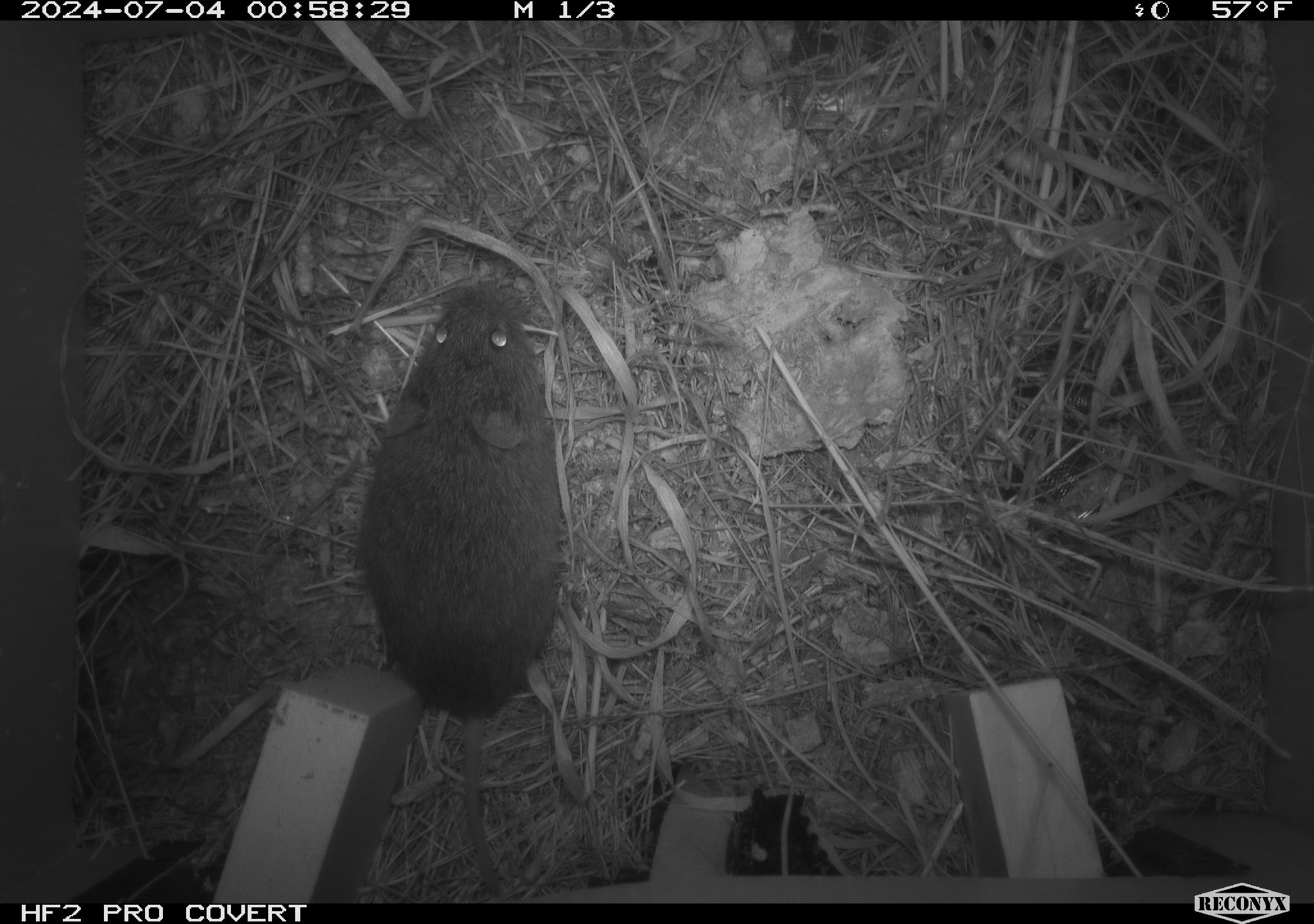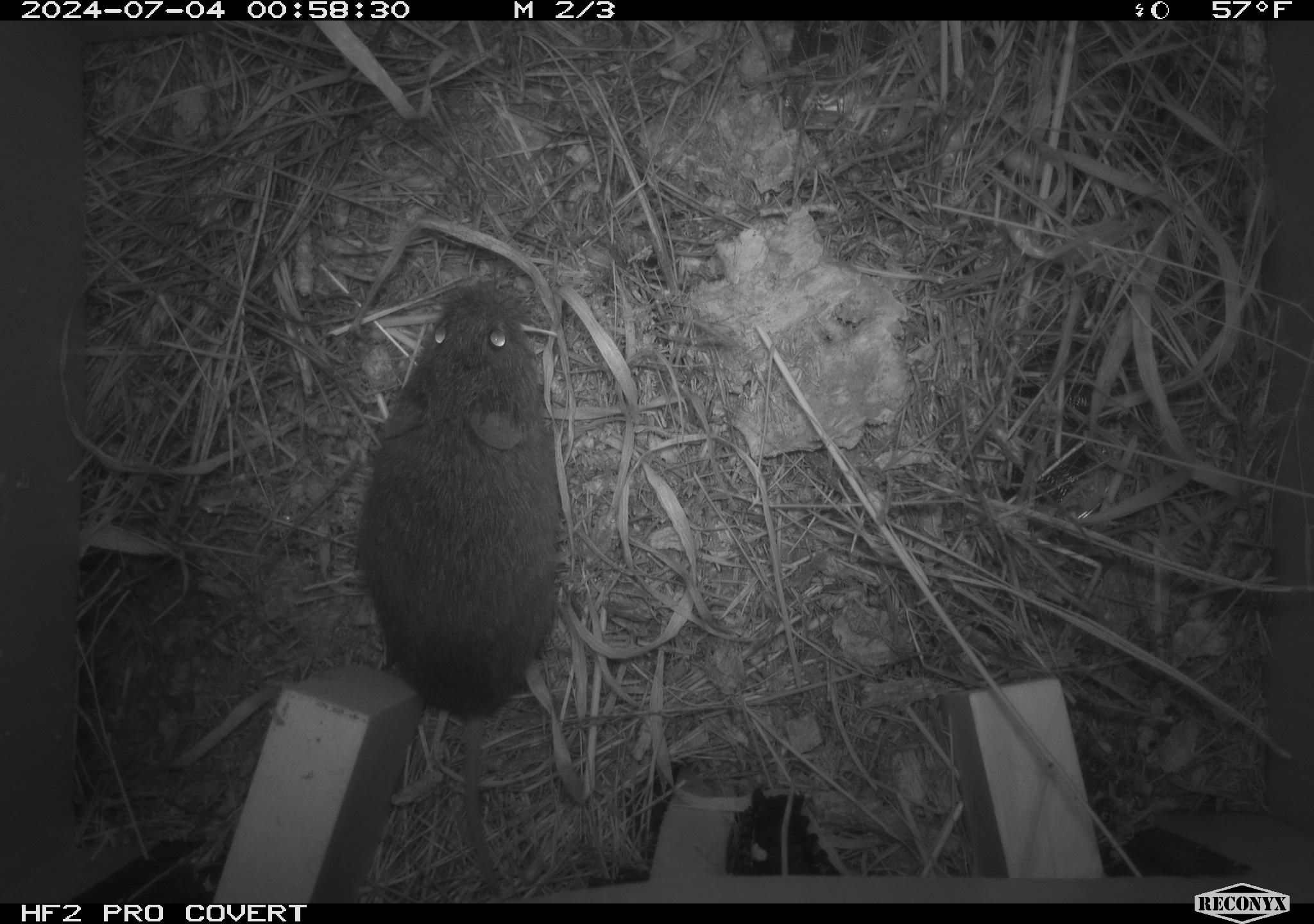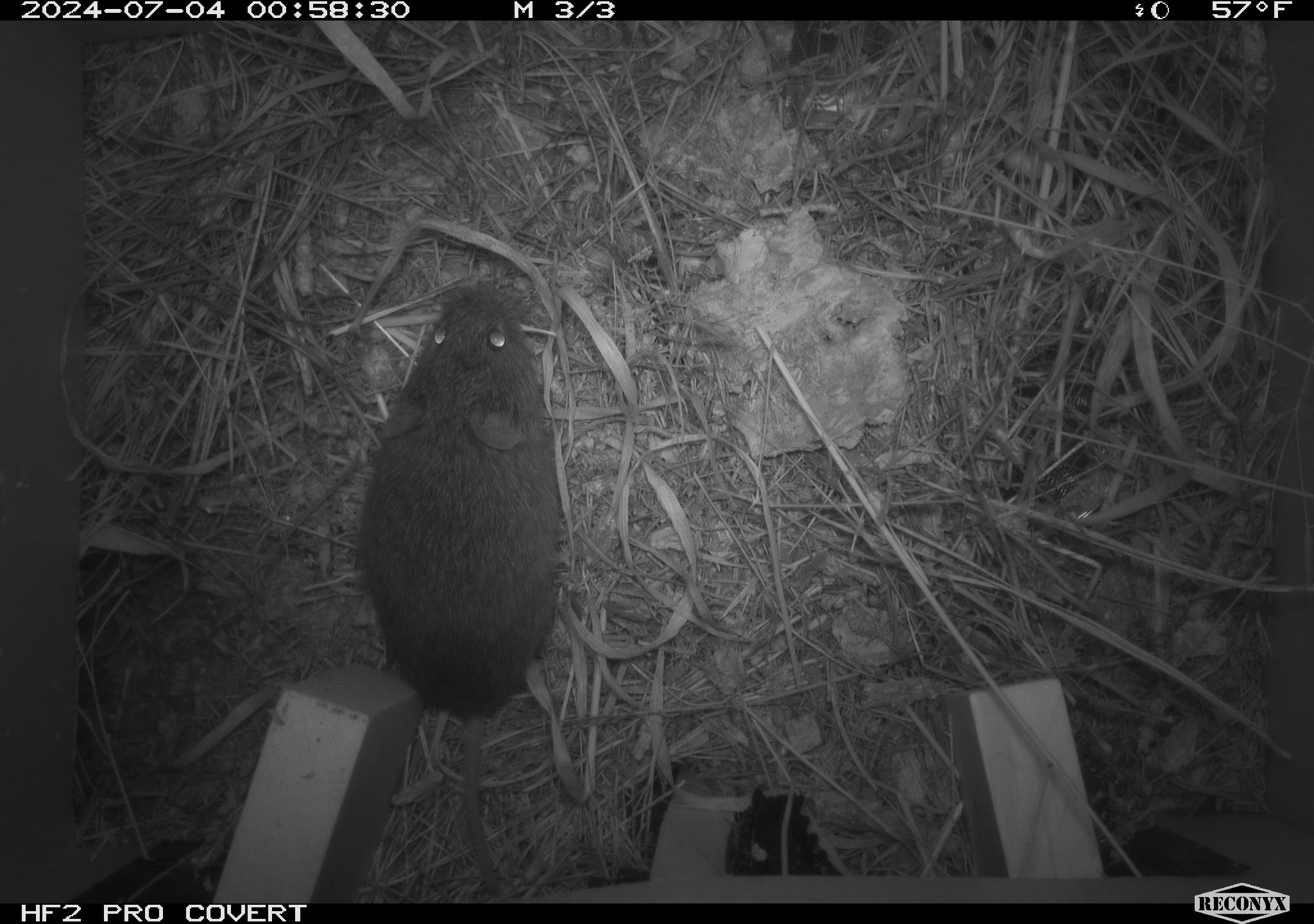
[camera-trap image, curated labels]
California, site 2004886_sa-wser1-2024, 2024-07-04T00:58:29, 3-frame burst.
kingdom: Animalia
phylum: Chordata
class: Mammalia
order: Rodentia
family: Cricetidae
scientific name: Arvicolinae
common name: voles, lemmings, and muskrats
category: arvicolinae subfamily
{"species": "arvicolinae subfamily (voles, lemmings, and muskrats) (Arvicolinae)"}